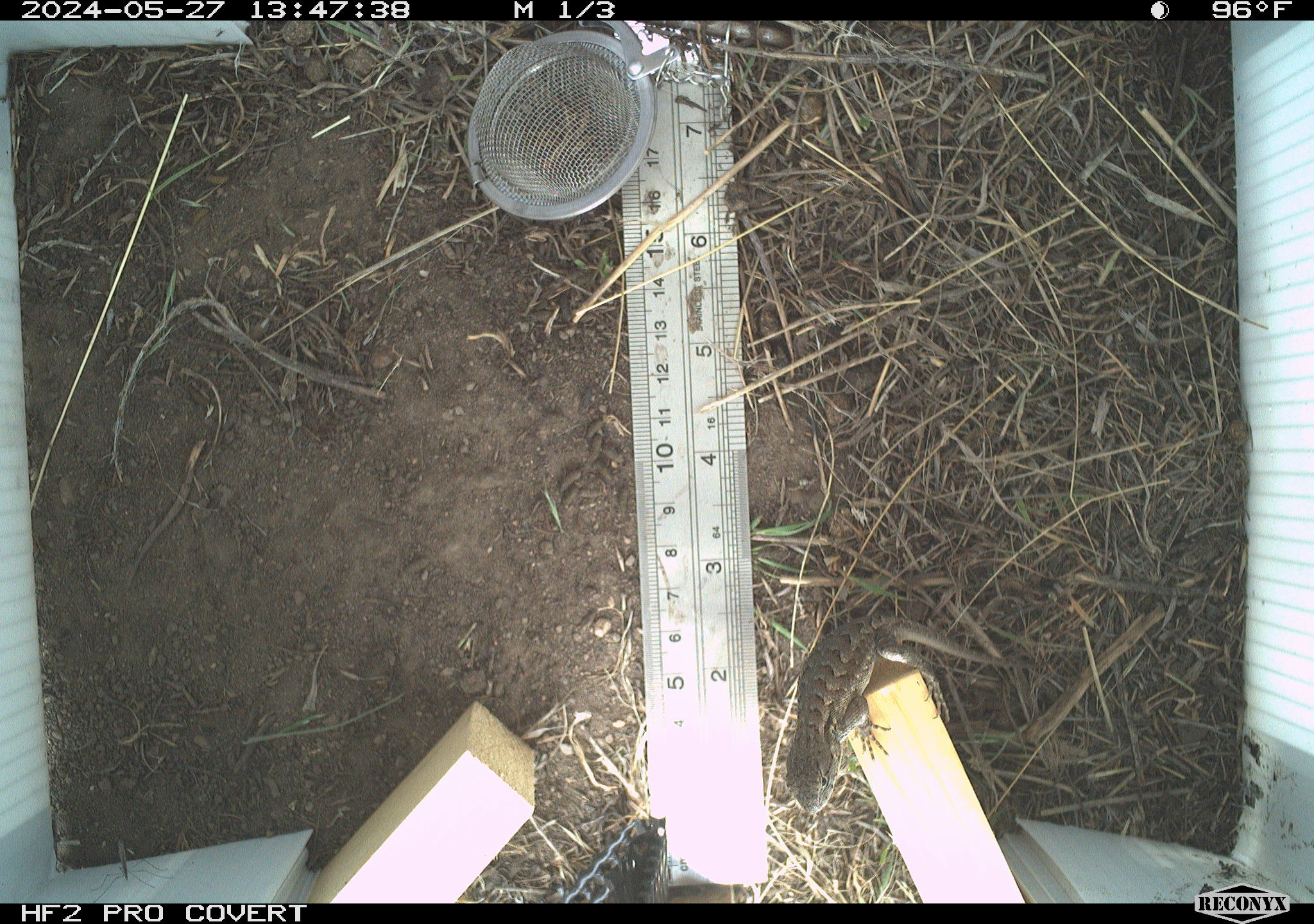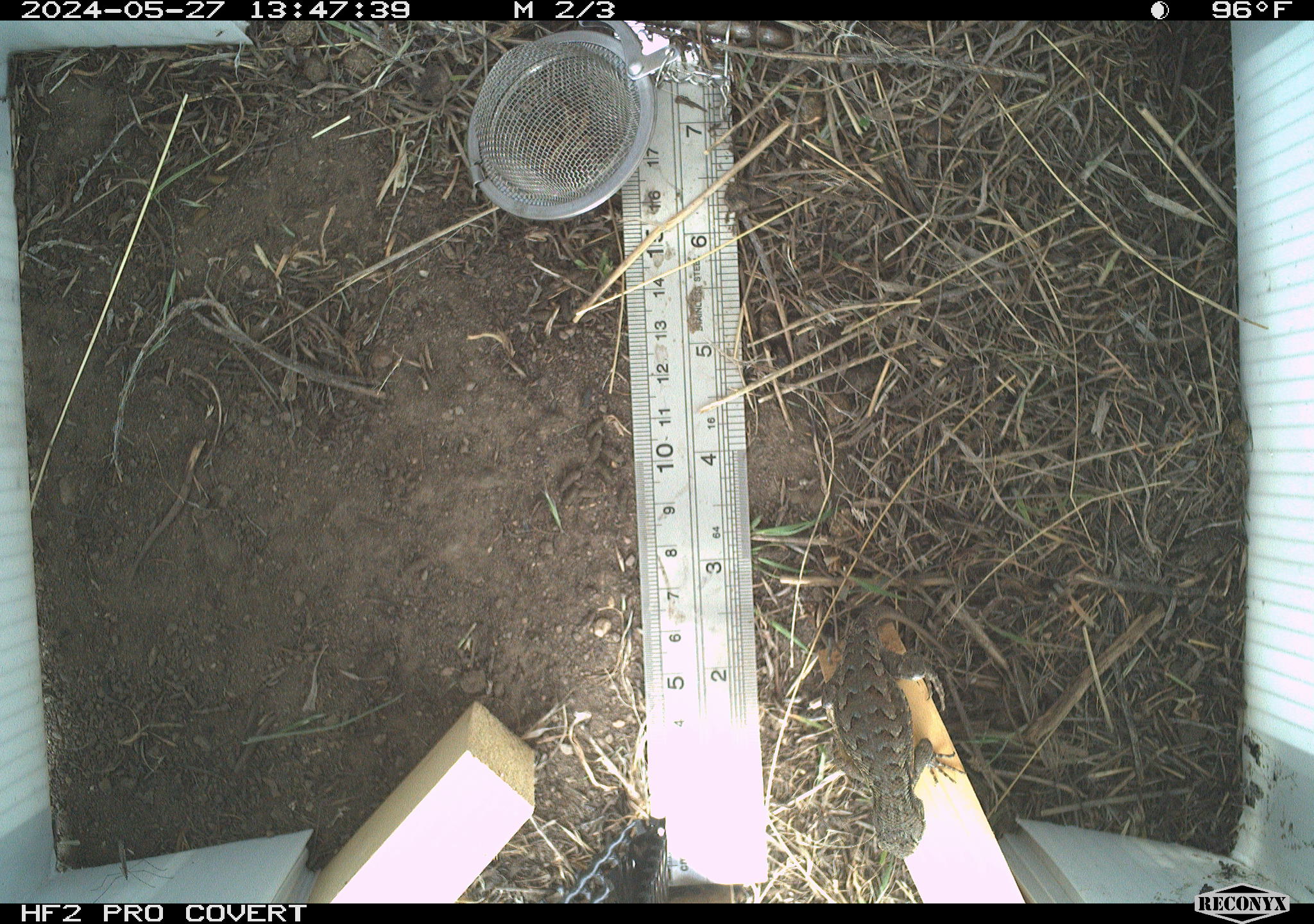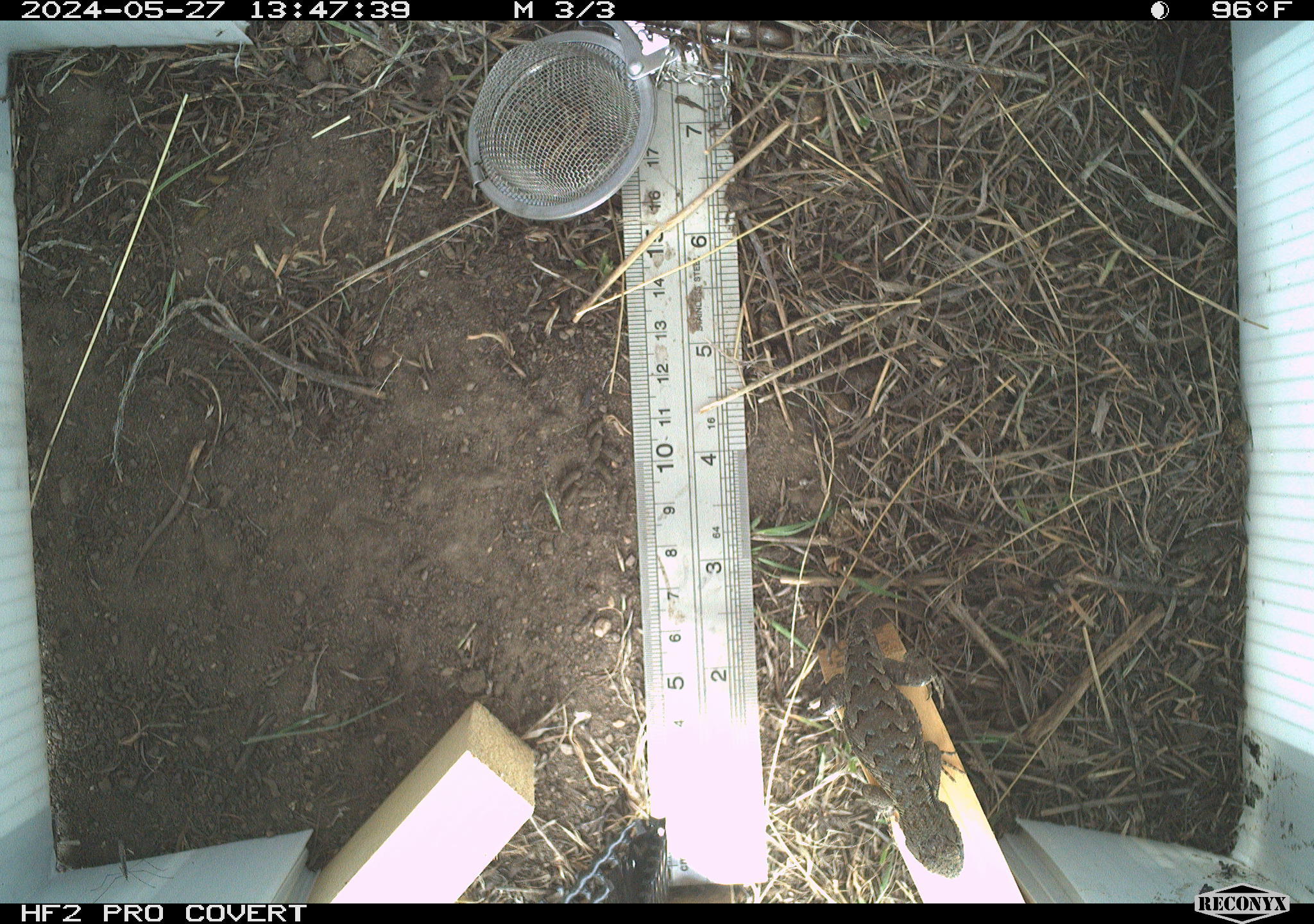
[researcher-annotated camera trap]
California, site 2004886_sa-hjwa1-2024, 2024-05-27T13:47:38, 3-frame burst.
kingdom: Animalia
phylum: Chordata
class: Reptilia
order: Squamata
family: Phrynosomatidae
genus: Sceloporus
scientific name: Sceloporus occidentalis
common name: western fence lizard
Western fence lizard (Sceloporus occidentalis).